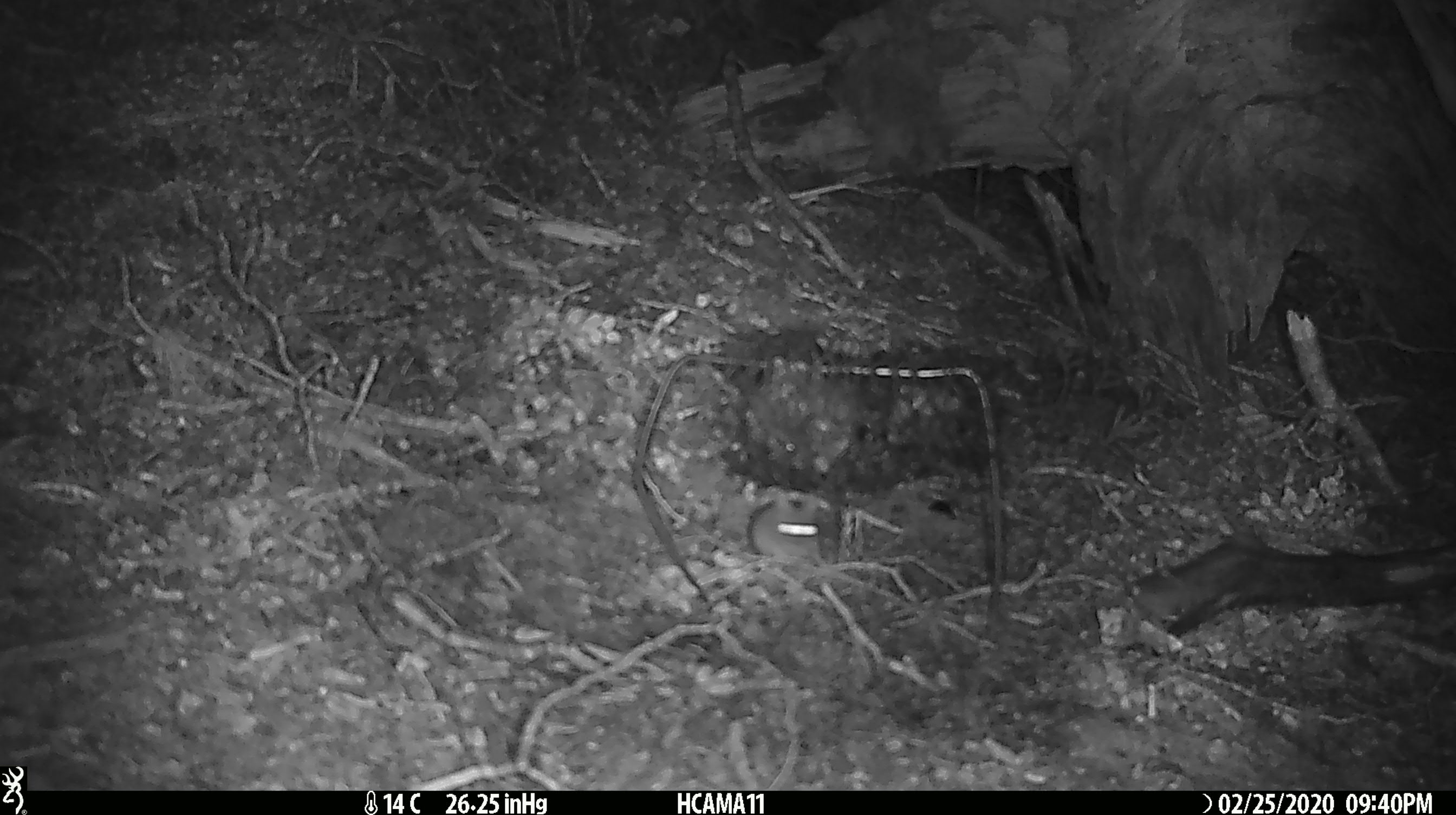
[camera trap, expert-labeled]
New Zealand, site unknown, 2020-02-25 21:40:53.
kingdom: Animalia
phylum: Chordata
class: Mammalia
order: Rodentia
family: Muridae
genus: Mus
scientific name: Mus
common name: mouse